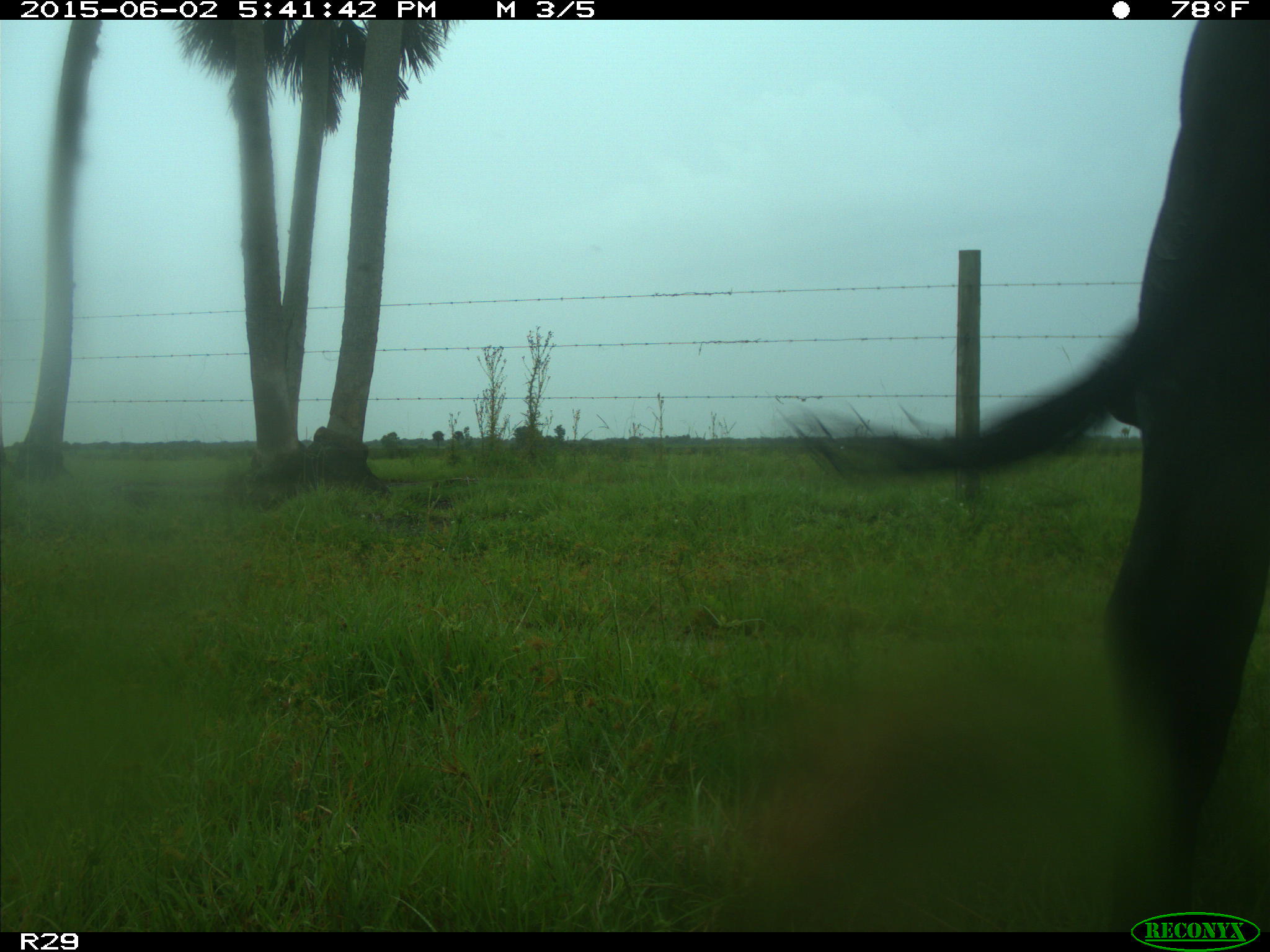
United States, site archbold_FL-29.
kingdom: Animalia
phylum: Chordata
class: Mammalia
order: Artiodactyla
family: Bovidae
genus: Bos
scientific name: Bos taurus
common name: domestic cow